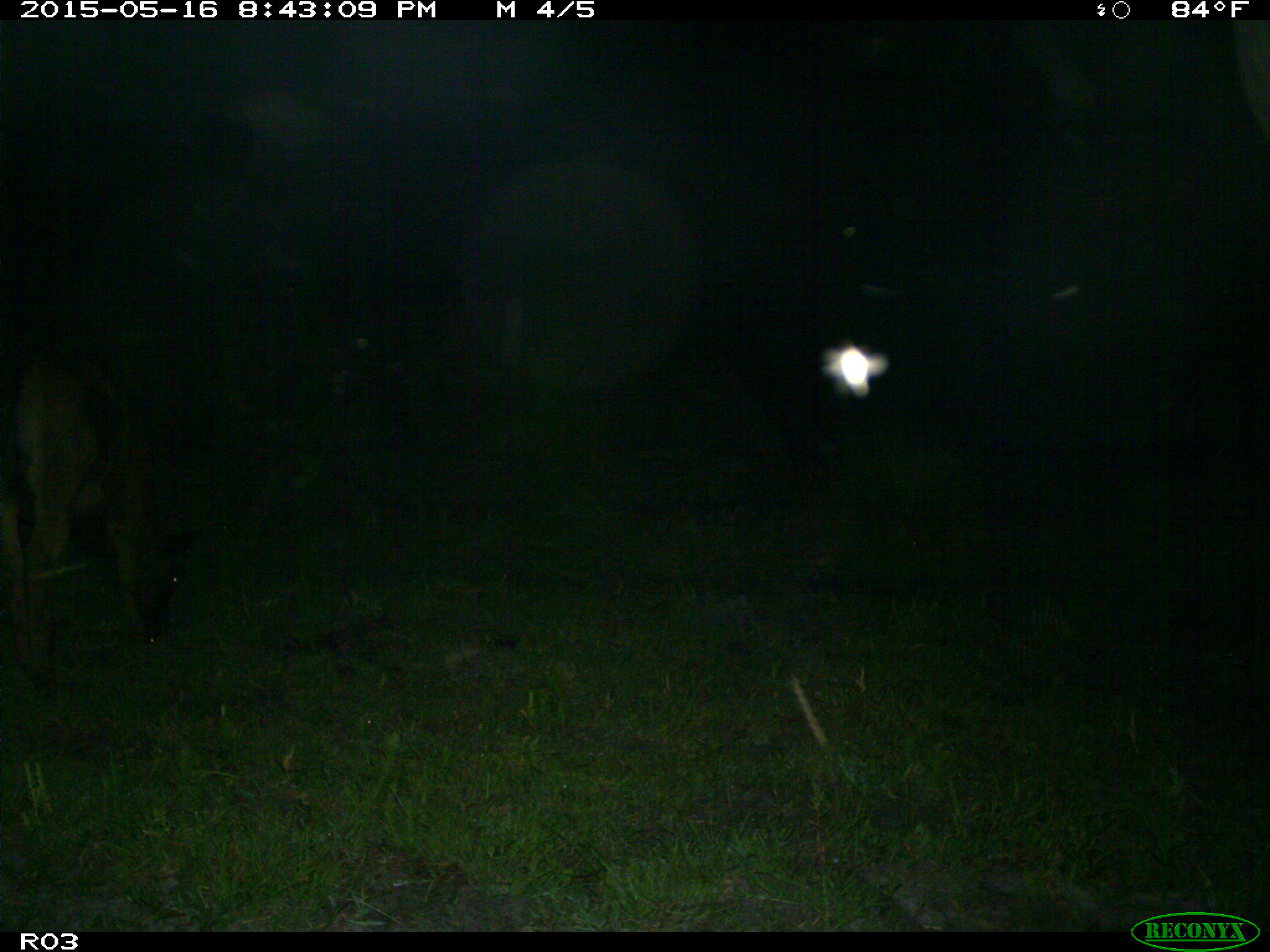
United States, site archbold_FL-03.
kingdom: Animalia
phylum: Chordata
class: Mammalia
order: Artiodactyla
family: Bovidae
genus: Bos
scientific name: Bos taurus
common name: domestic cow